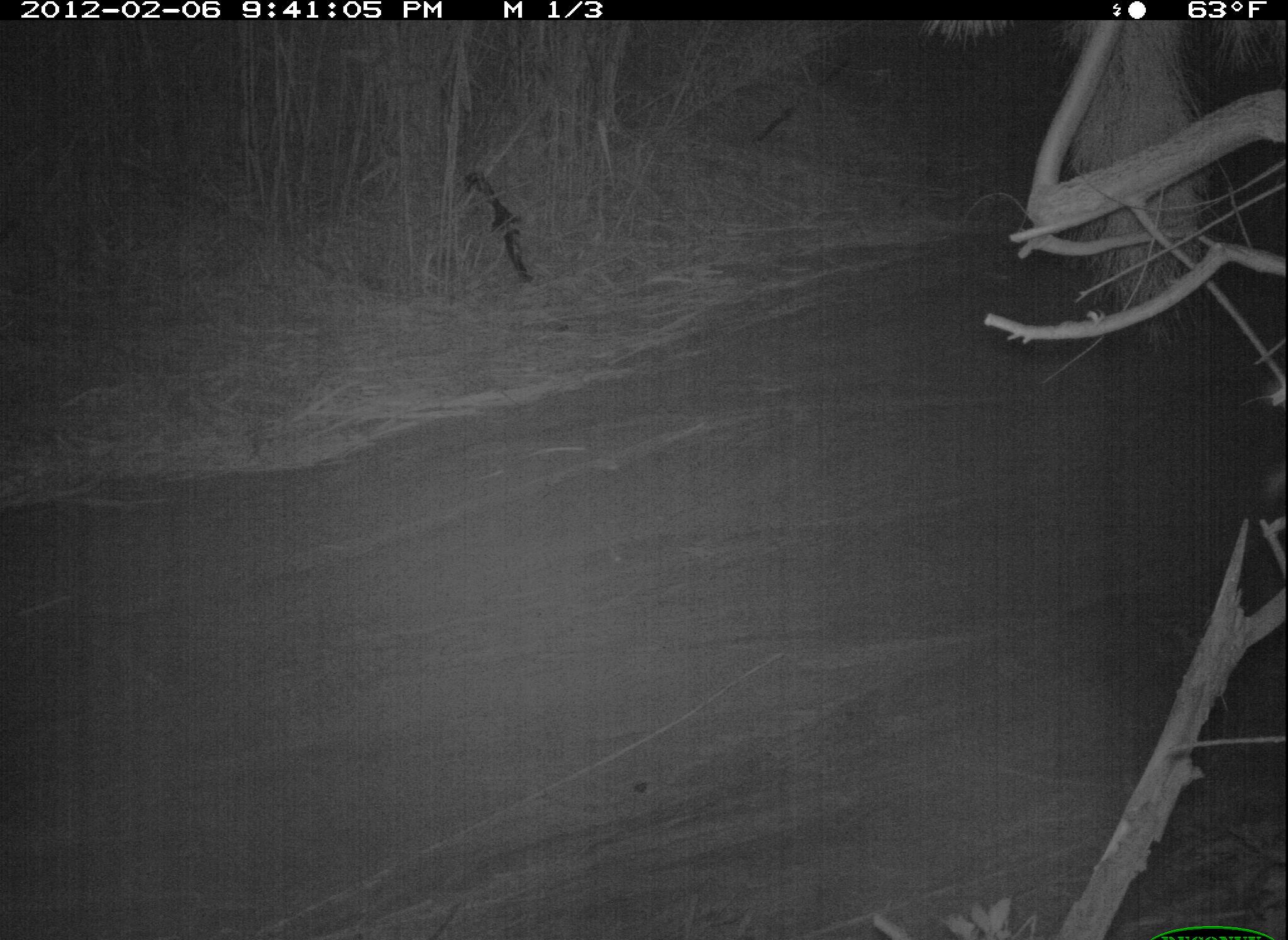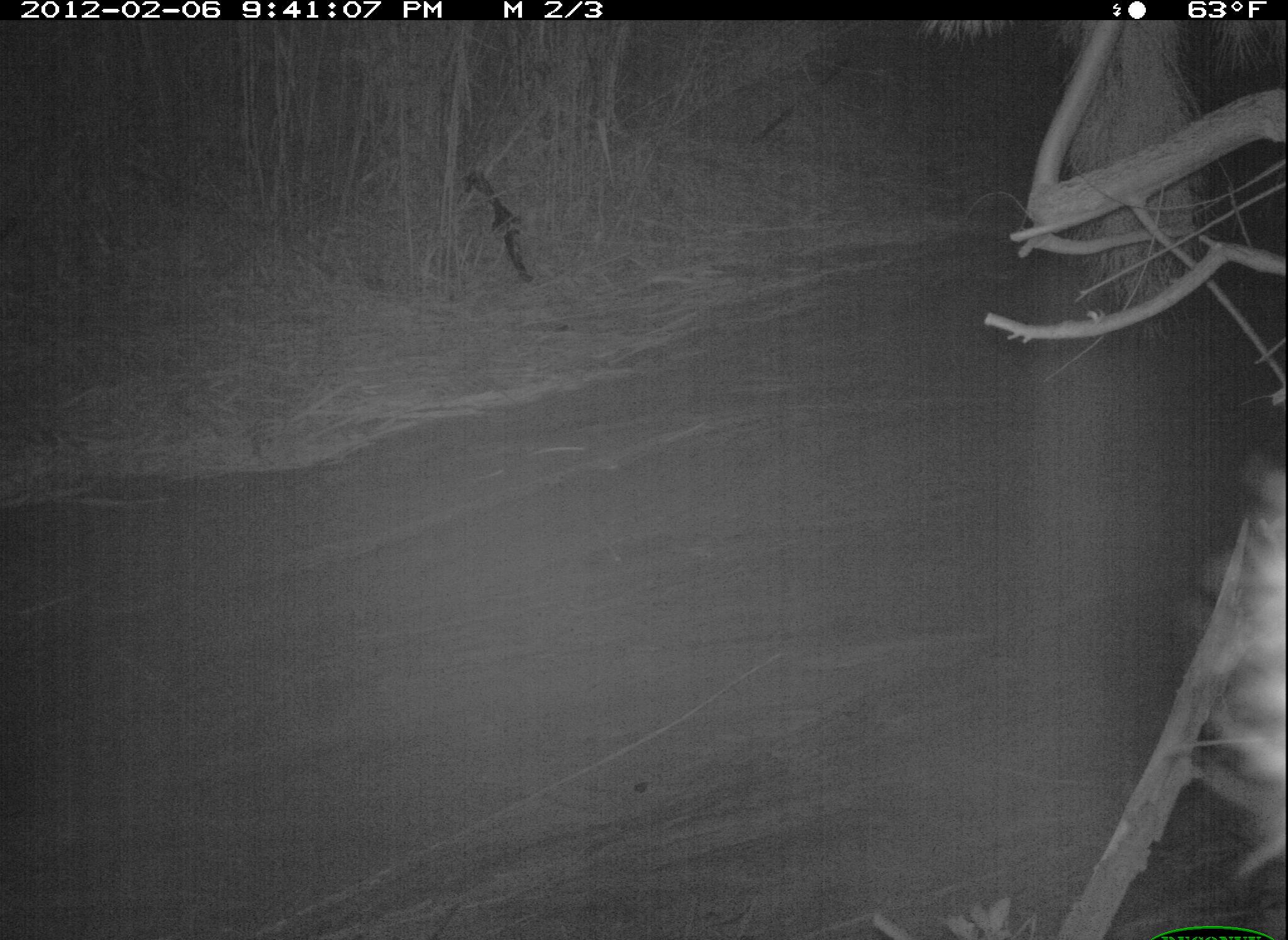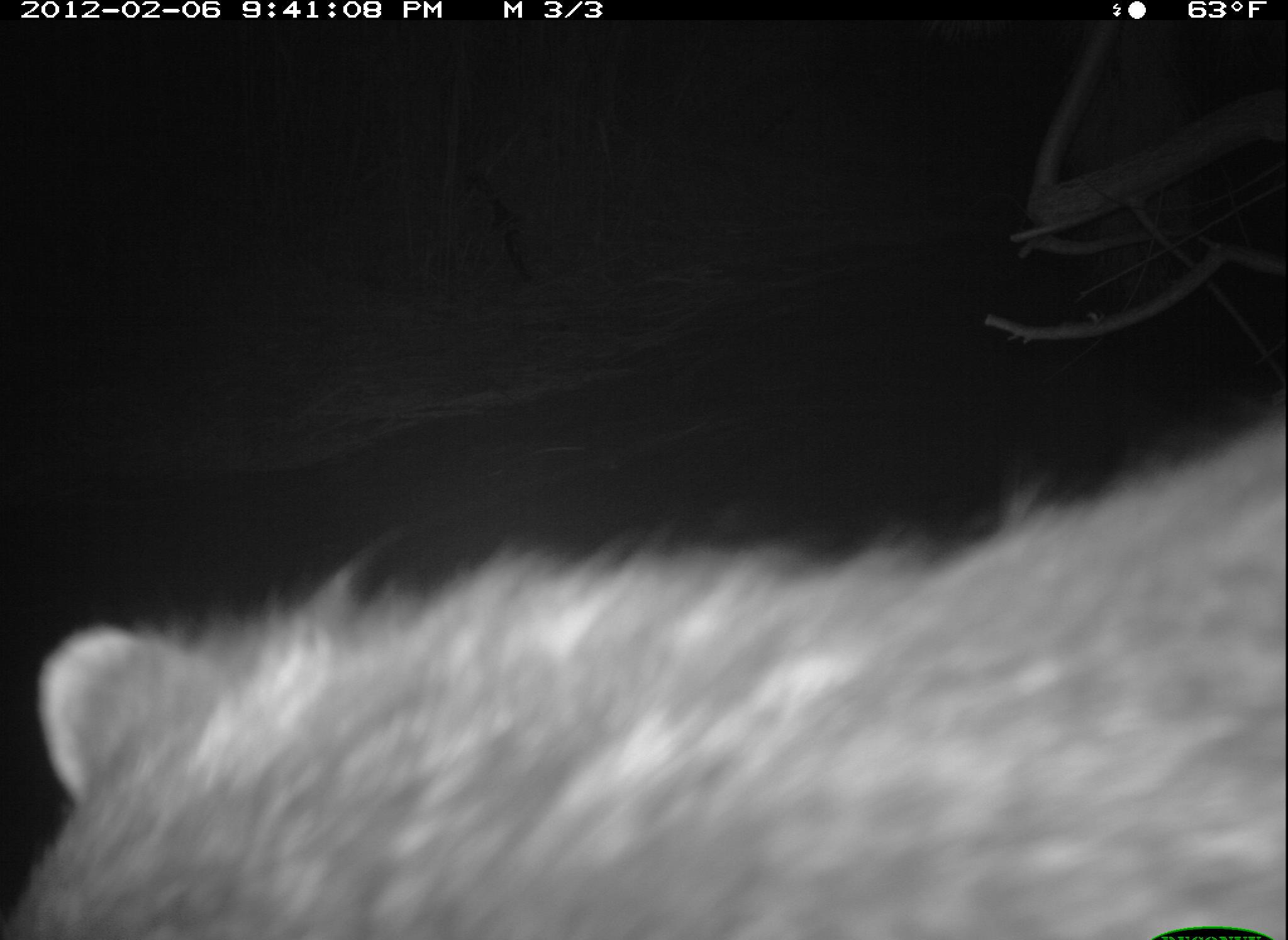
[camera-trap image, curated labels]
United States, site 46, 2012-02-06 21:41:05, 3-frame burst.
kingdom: Animalia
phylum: Chordata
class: Mammalia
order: Carnivora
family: Procyonidae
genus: Procyon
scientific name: Procyon lotor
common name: raccoon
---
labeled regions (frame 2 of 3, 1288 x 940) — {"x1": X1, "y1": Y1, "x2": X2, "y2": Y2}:
raccoon: {"x1": 1191, "y1": 454, "x2": 1288, "y2": 841}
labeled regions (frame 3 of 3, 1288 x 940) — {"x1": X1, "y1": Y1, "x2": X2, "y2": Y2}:
raccoon: {"x1": 1, "y1": 413, "x2": 1280, "y2": 939}